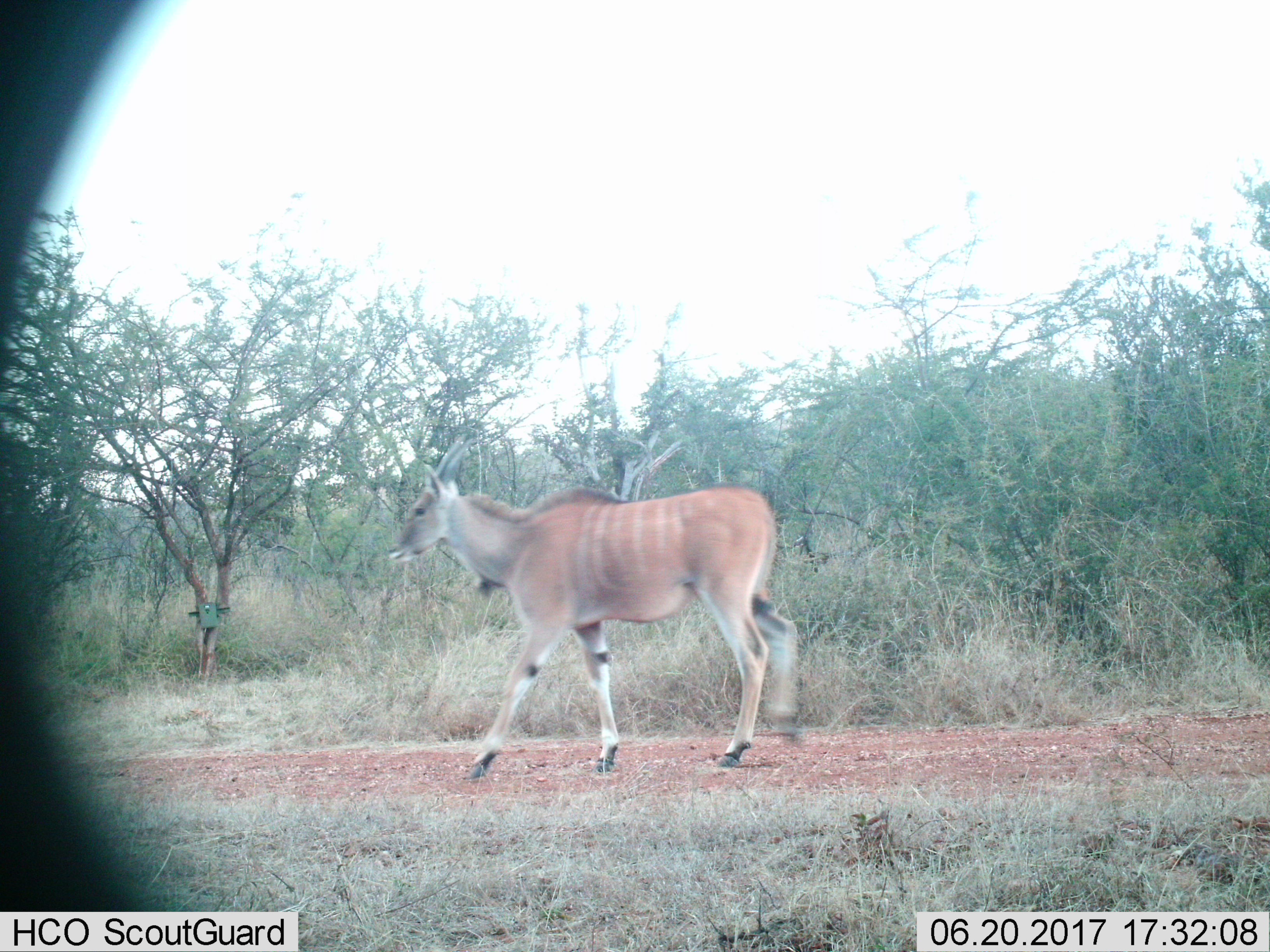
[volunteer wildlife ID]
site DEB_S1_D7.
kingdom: Animalia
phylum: Chordata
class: Mammalia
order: Artiodactyla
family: Bovidae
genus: Tragelaphus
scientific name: Tragelaphus oryx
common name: eland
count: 1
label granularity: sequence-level